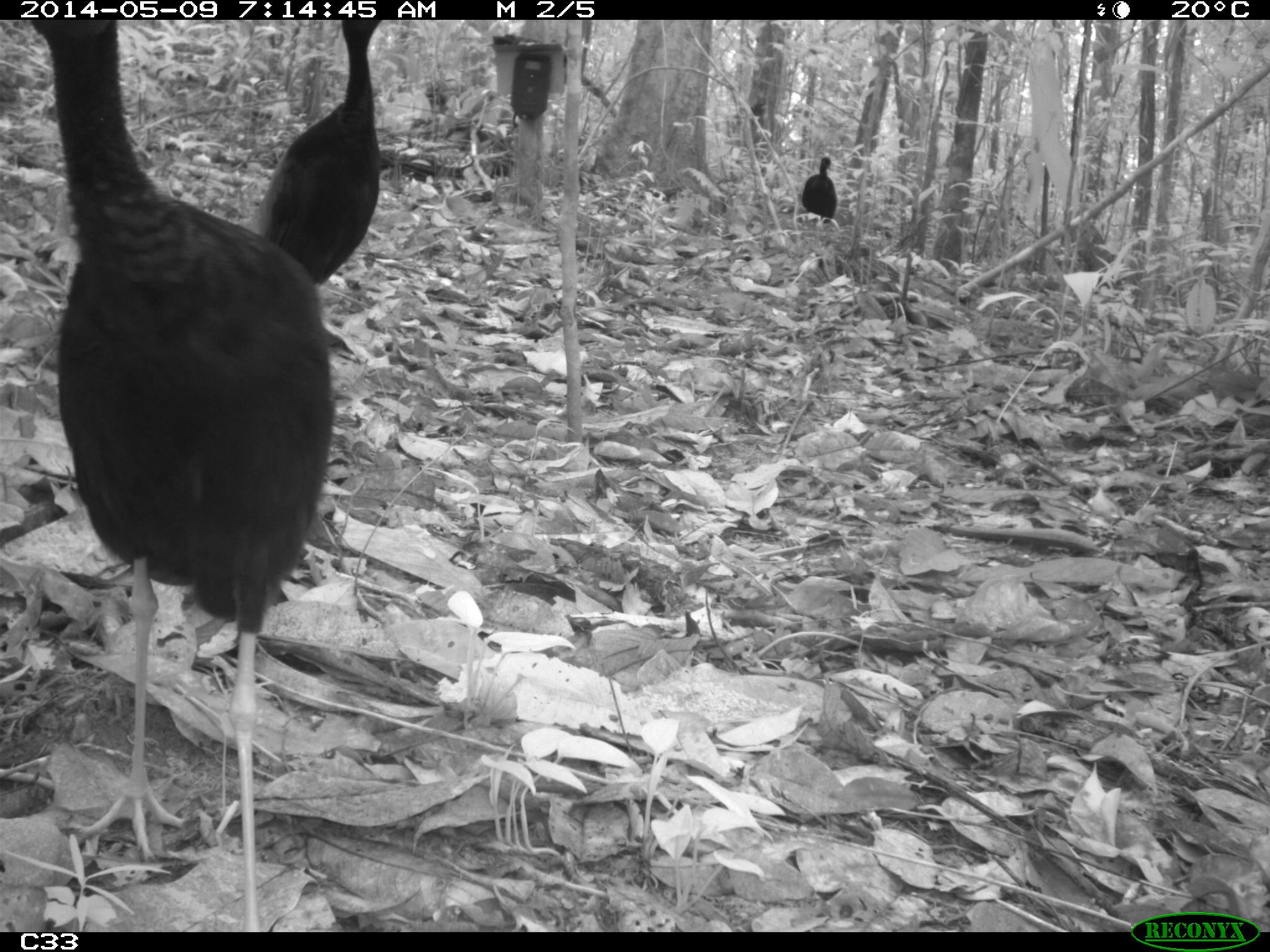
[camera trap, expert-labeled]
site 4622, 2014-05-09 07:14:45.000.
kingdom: Animalia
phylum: Chordata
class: Aves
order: Gruiformes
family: Psophiidae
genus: Psophia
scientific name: Psophia crepitans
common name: gray-winged trumpeter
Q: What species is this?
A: Psophia crepitans (gray-winged trumpeter).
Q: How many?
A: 5.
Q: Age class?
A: Adult.